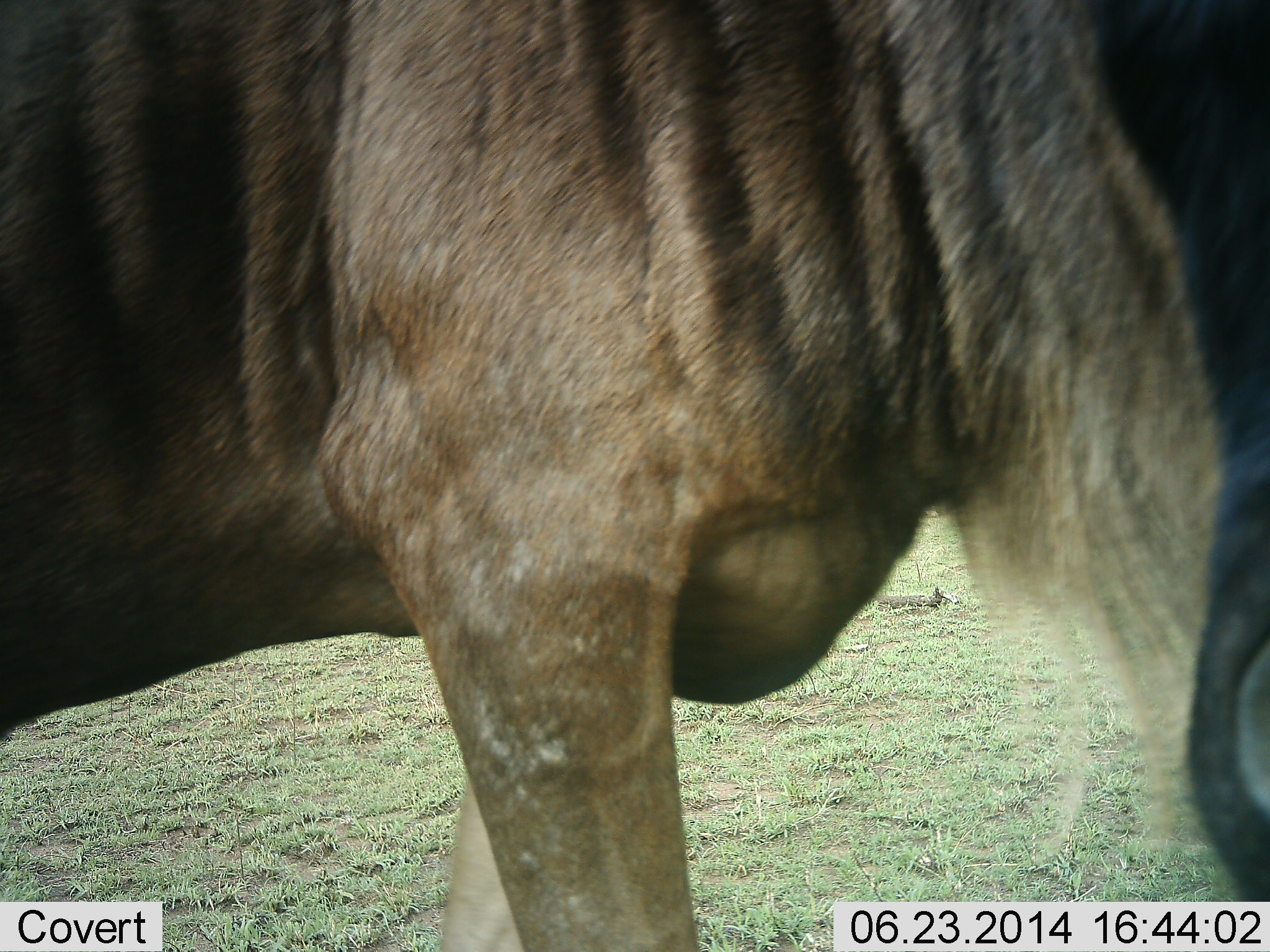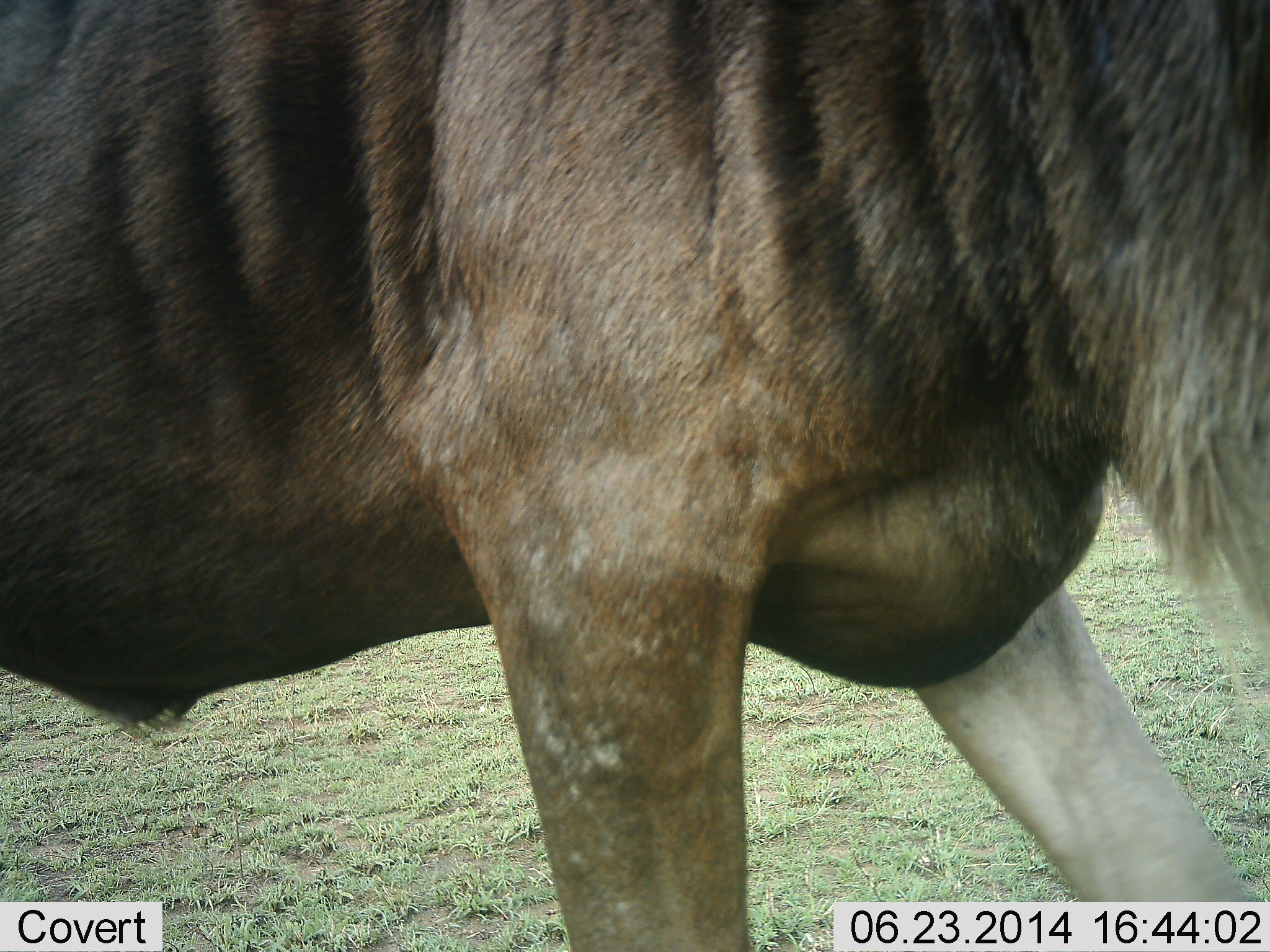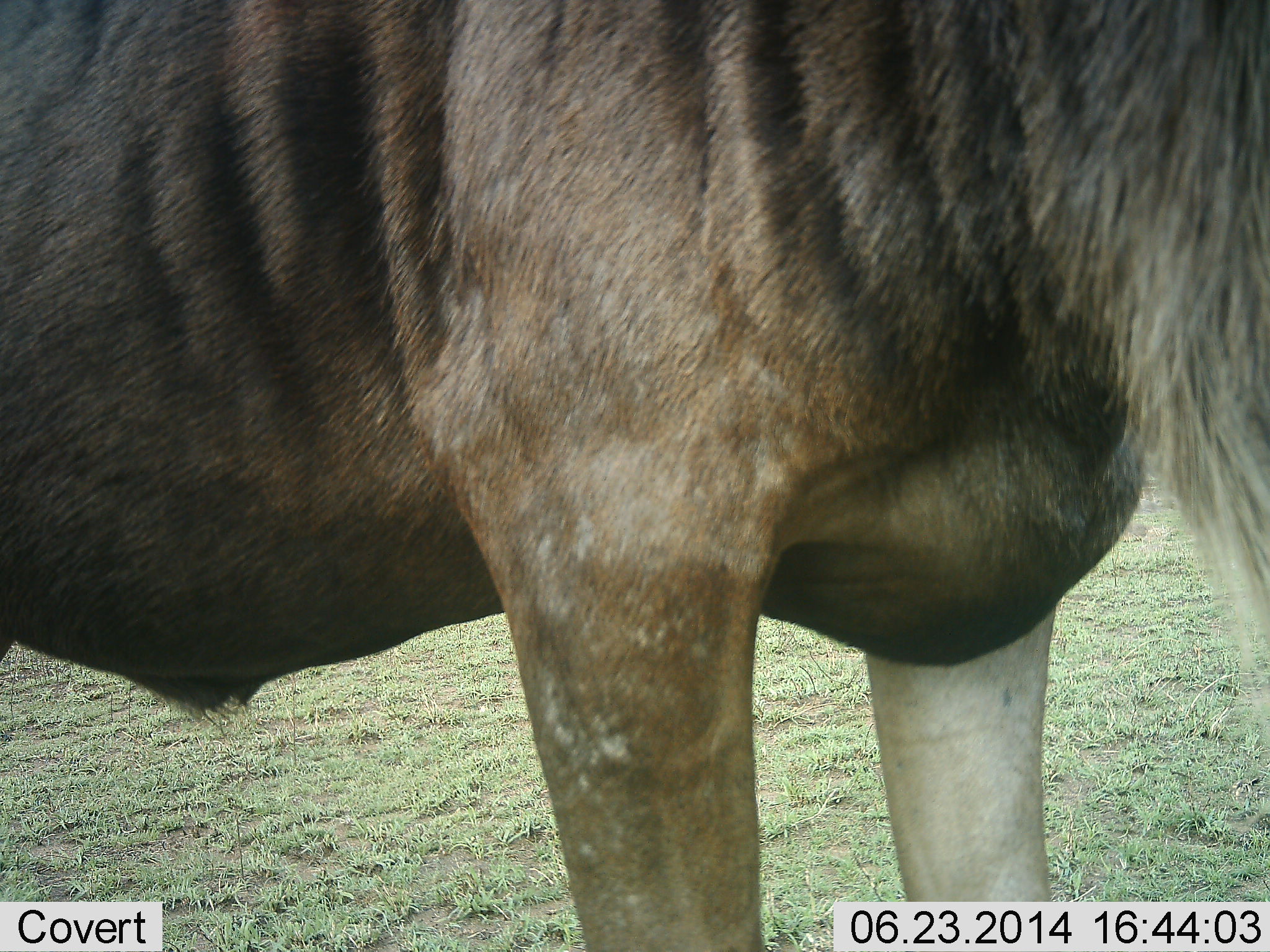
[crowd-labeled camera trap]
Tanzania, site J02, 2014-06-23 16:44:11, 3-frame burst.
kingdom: Animalia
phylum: Chordata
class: Mammalia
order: Artiodactyla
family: Bovidae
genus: Connochaetes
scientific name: Connochaetes taurinus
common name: blue wildebeest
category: wildebeest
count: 1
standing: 60%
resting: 0%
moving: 40%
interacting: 10%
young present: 0%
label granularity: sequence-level